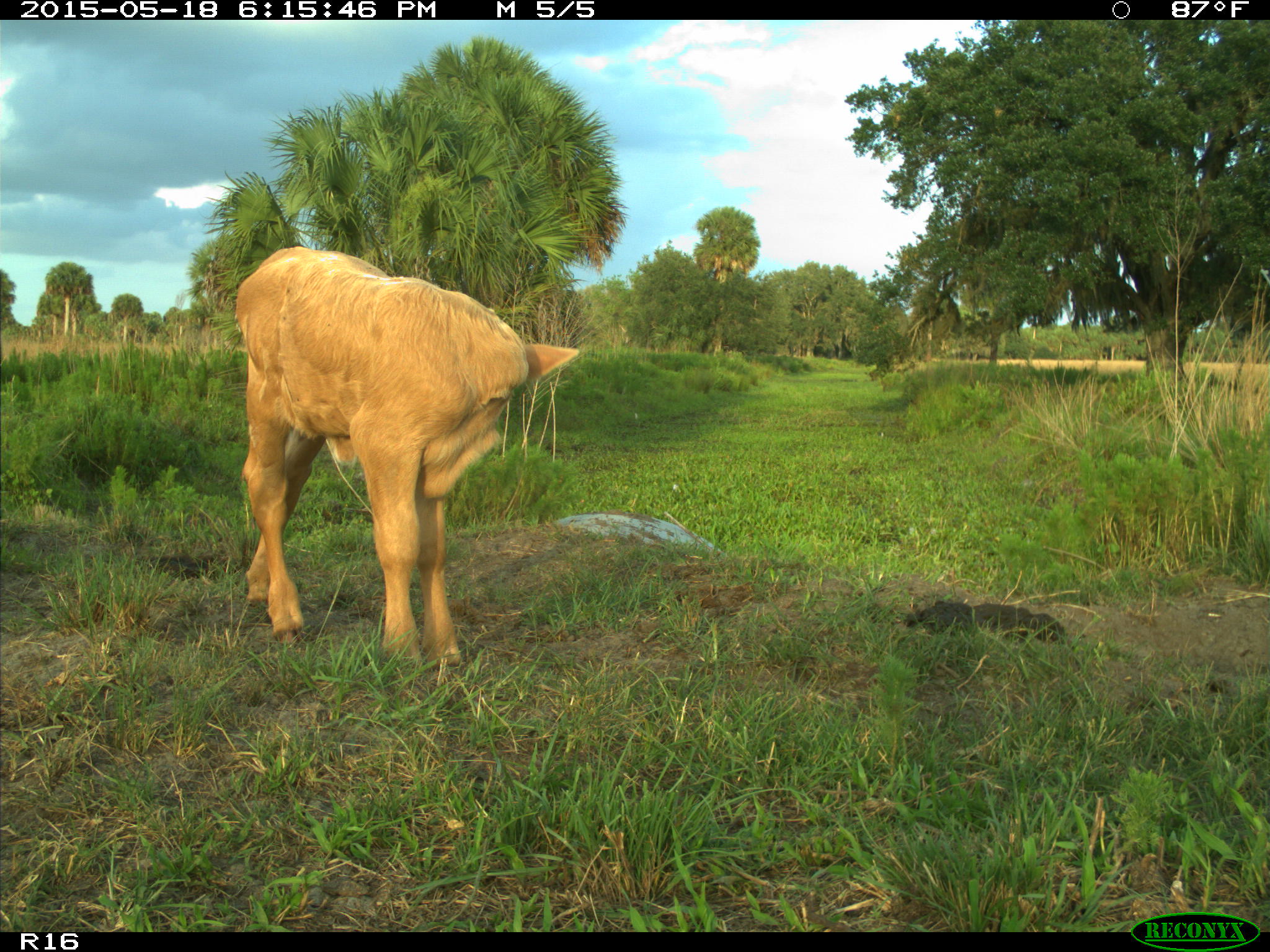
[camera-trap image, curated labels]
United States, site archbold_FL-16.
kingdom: Animalia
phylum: Chordata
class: Mammalia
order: Artiodactyla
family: Bovidae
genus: Bos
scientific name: Bos taurus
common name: domestic cow